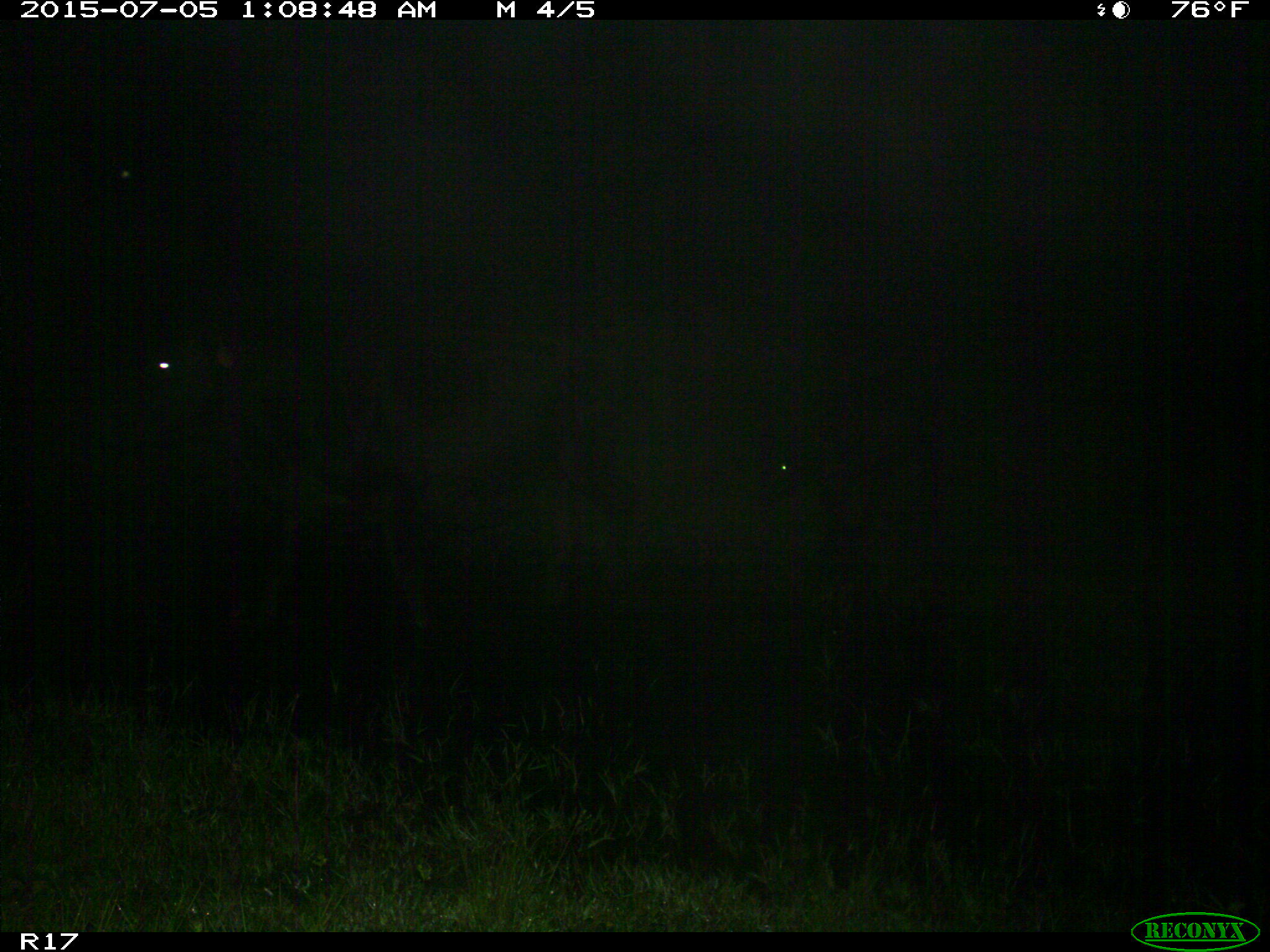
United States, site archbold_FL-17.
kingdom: Animalia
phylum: Chordata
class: Mammalia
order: Artiodactyla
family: Bovidae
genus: Bos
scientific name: Bos taurus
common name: domestic cow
Bos taurus (domestic cow).